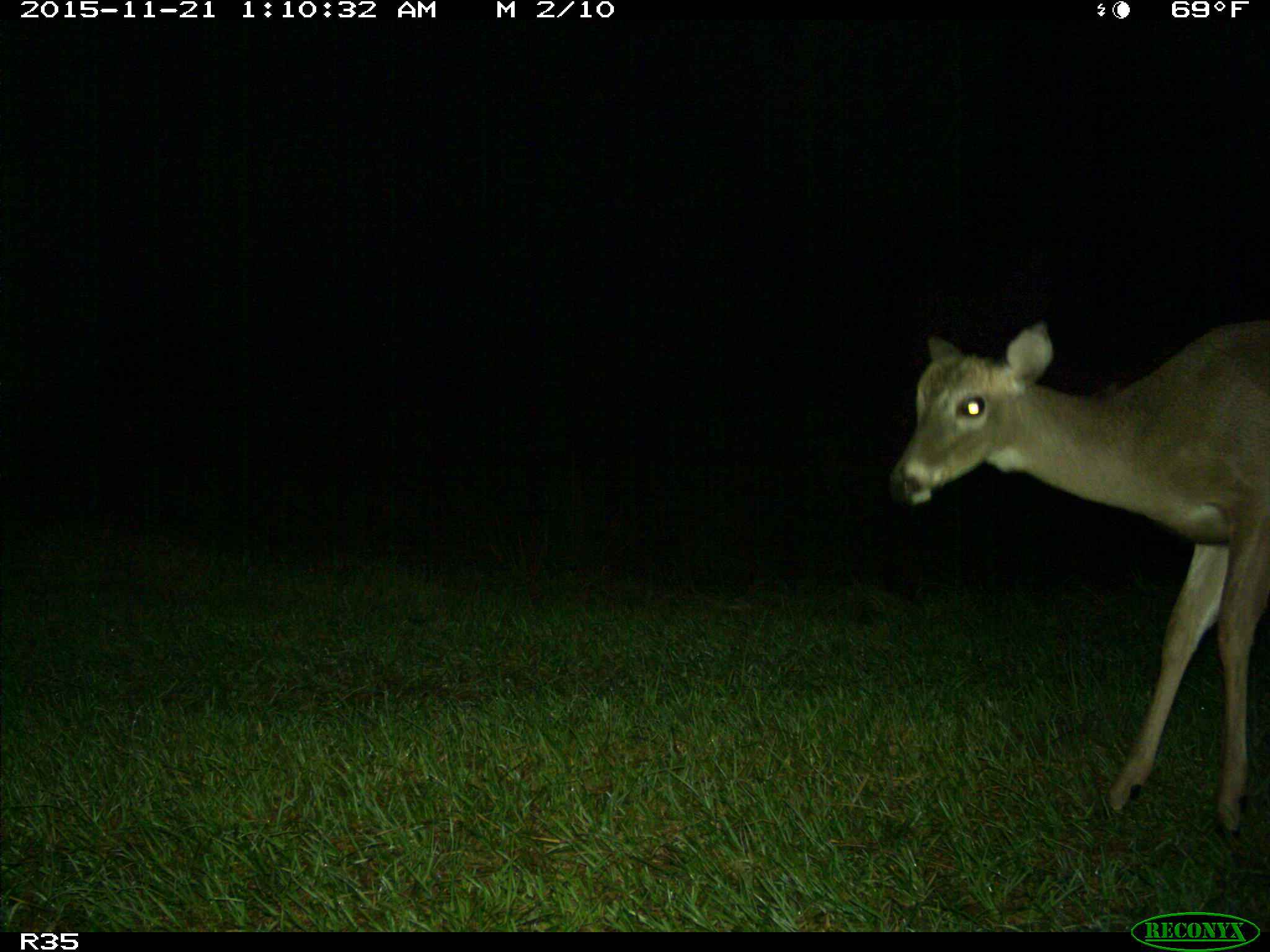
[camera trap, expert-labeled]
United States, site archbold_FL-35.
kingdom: Animalia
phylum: Chordata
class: Mammalia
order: Artiodactyla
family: Cervidae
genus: Odocoileus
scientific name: Odocoileus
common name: deer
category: unidentified deer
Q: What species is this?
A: Unidentified deer (deer) (Odocoileus).